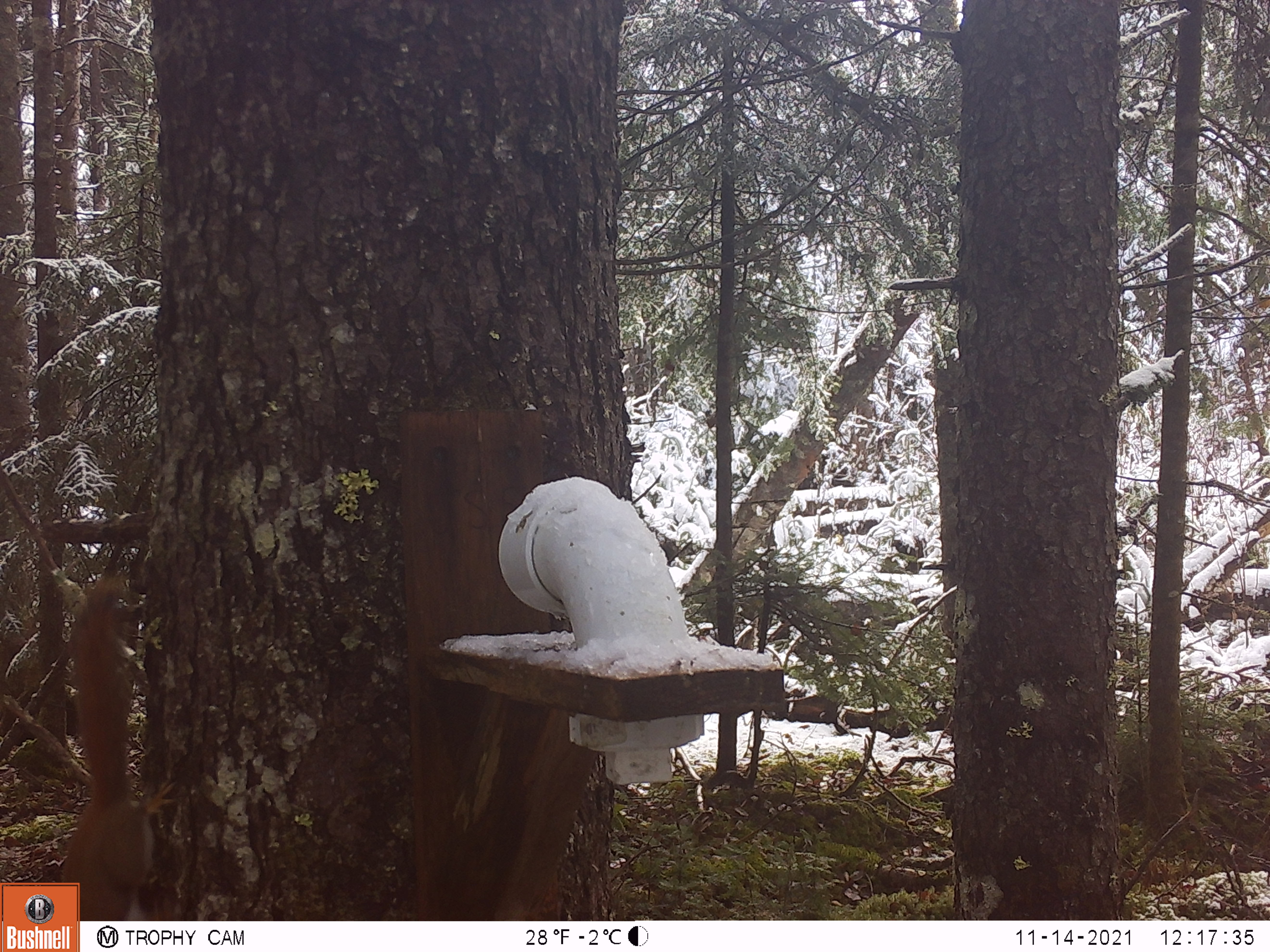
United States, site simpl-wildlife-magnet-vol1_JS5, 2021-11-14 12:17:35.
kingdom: Animalia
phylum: Chordata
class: Mammalia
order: Rodentia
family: Sciuridae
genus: Tamiasciurus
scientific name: Tamiasciurus hudsonicus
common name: red squirrel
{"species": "red squirrel (Tamiasciurus hudsonicus)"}